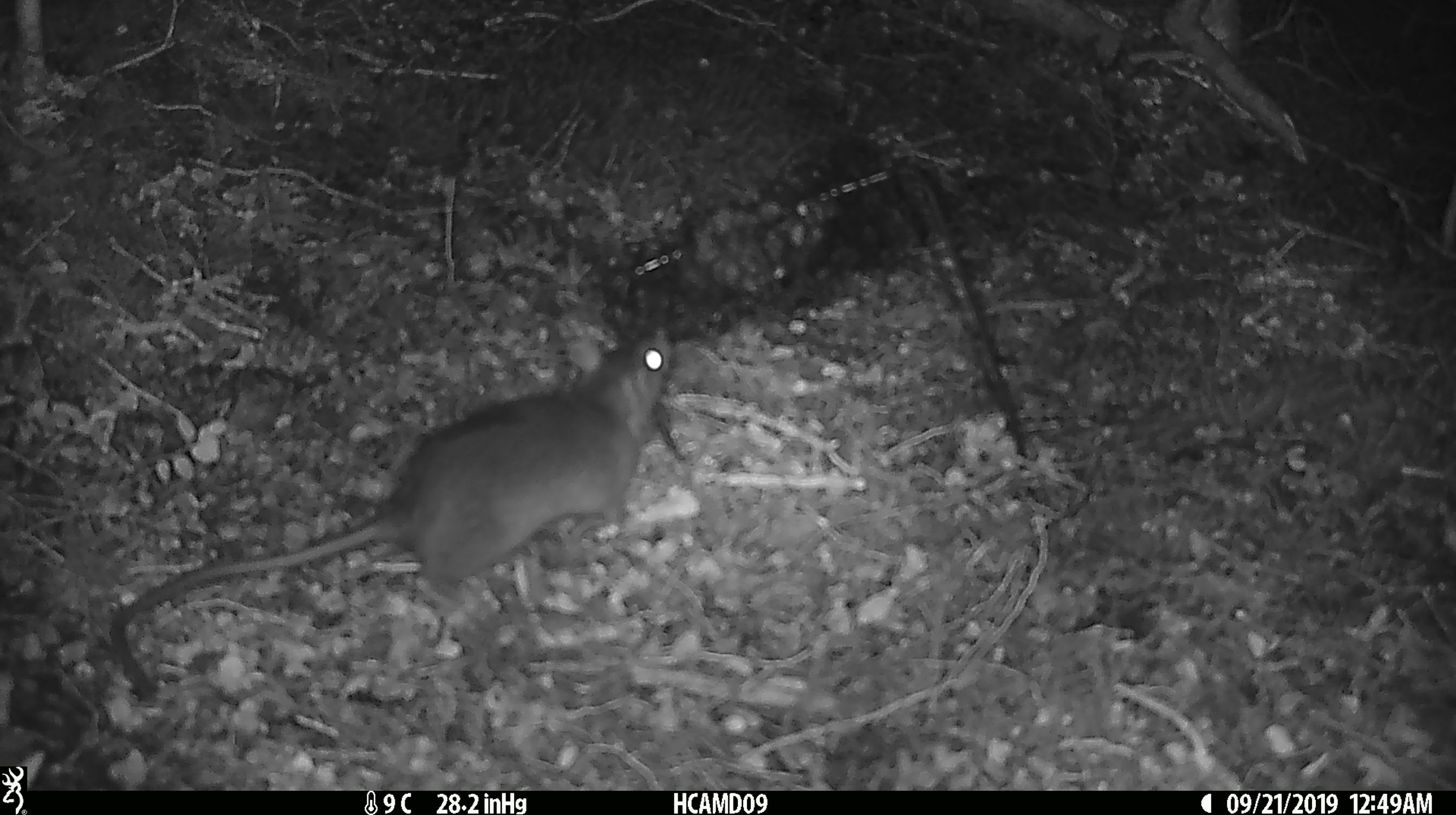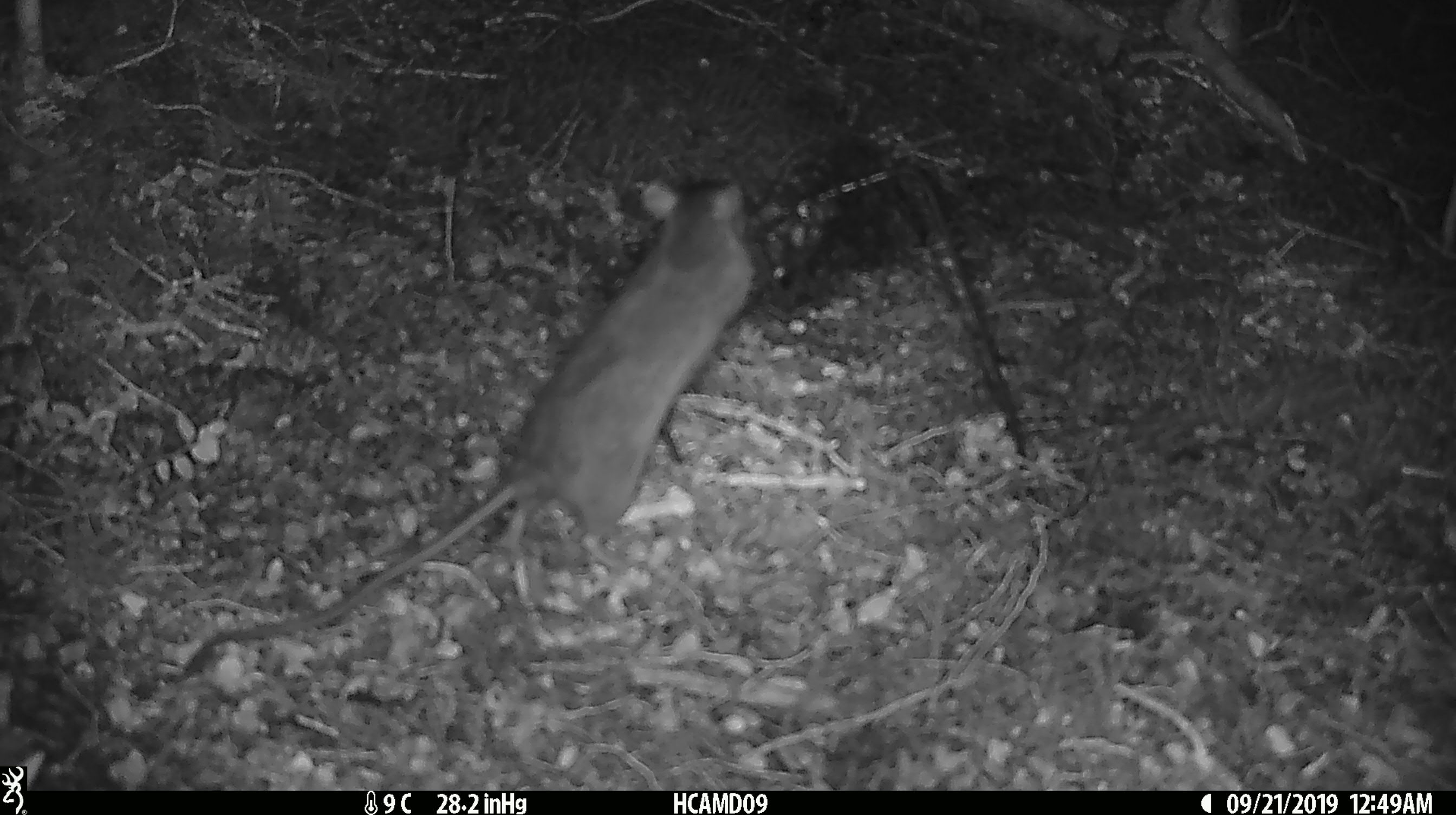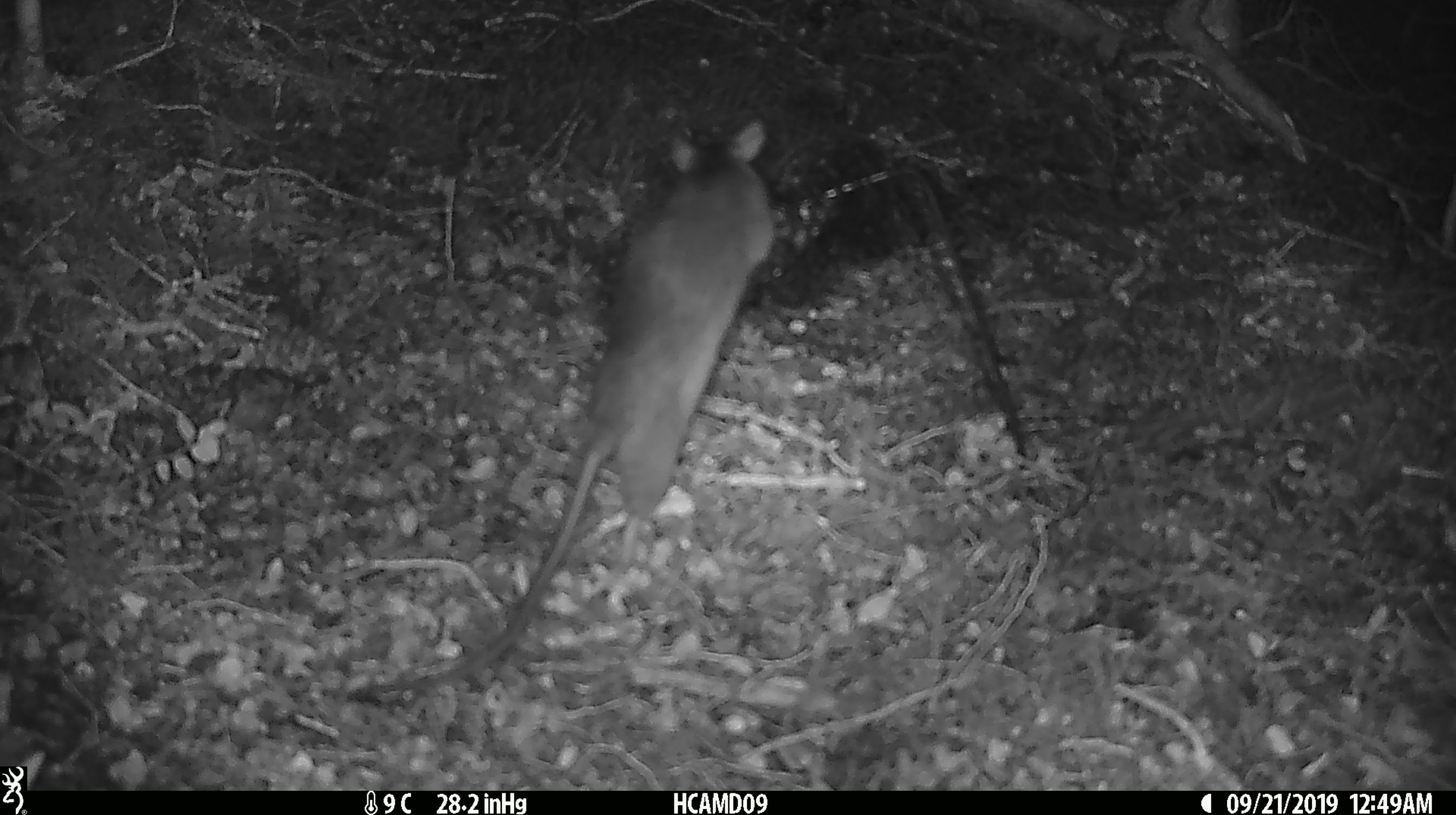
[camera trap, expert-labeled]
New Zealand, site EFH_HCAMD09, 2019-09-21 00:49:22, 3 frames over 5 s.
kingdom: Animalia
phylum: Chordata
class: Mammalia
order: Rodentia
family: Muridae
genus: Rattus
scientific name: Rattus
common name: rat